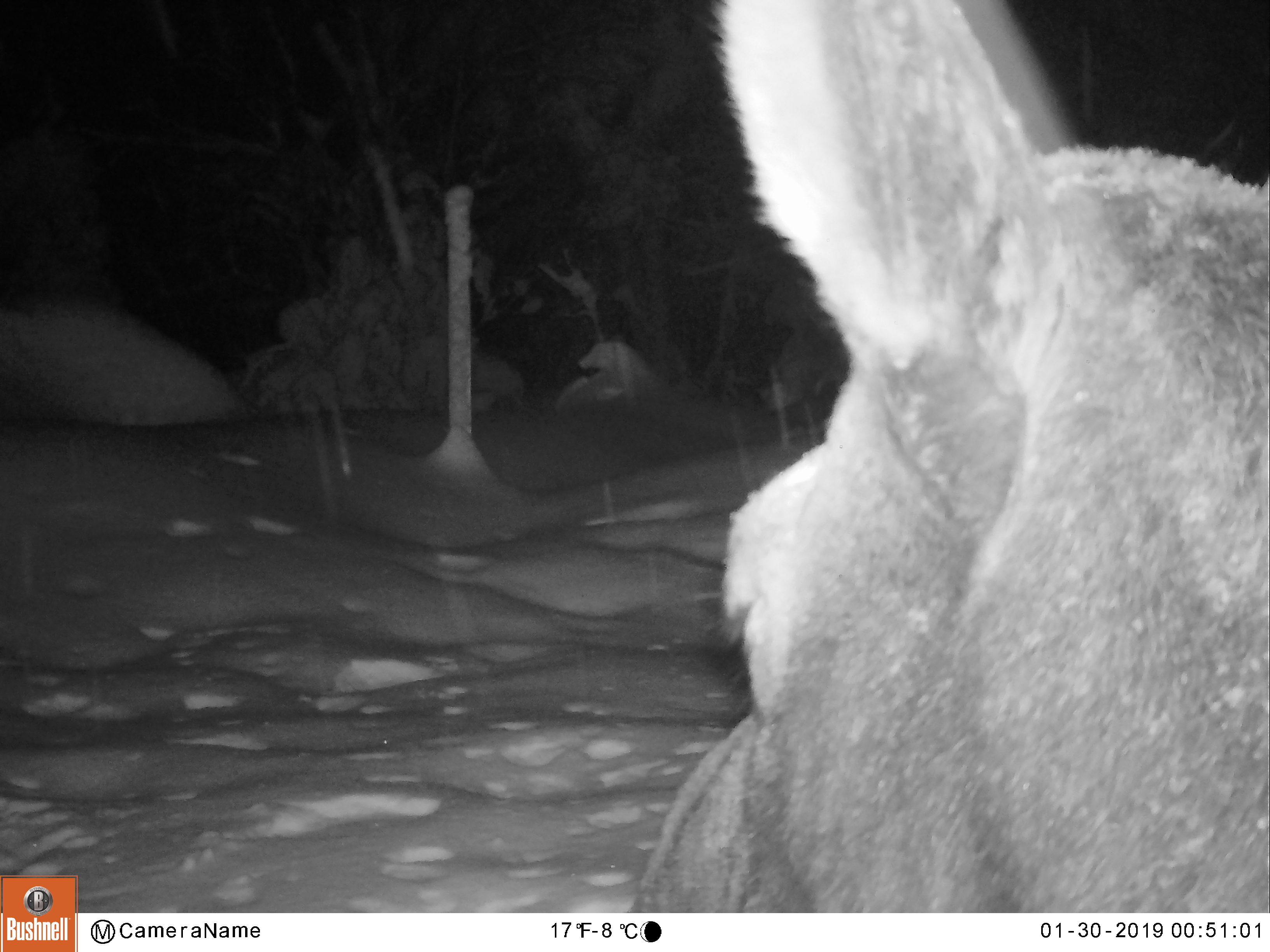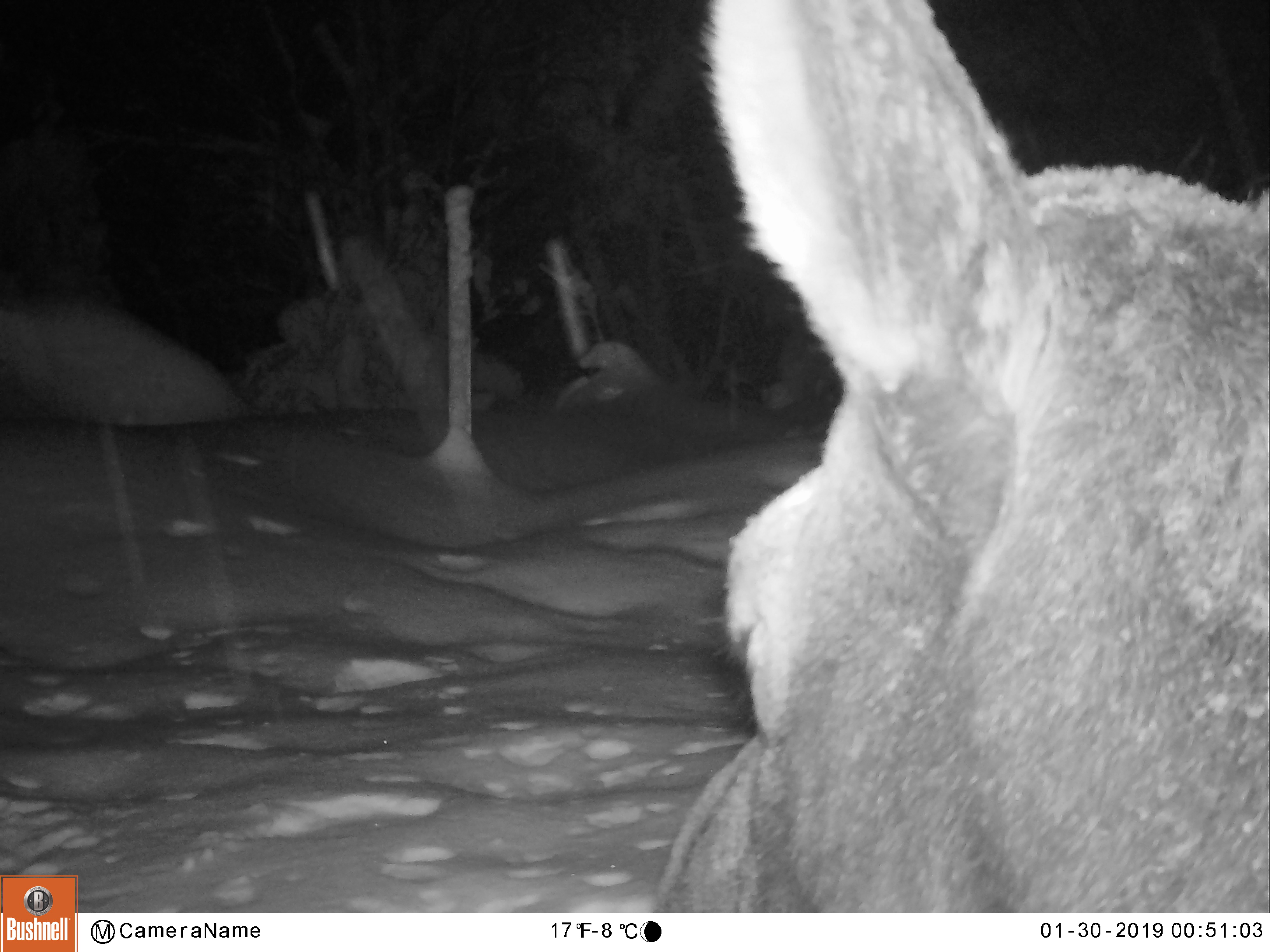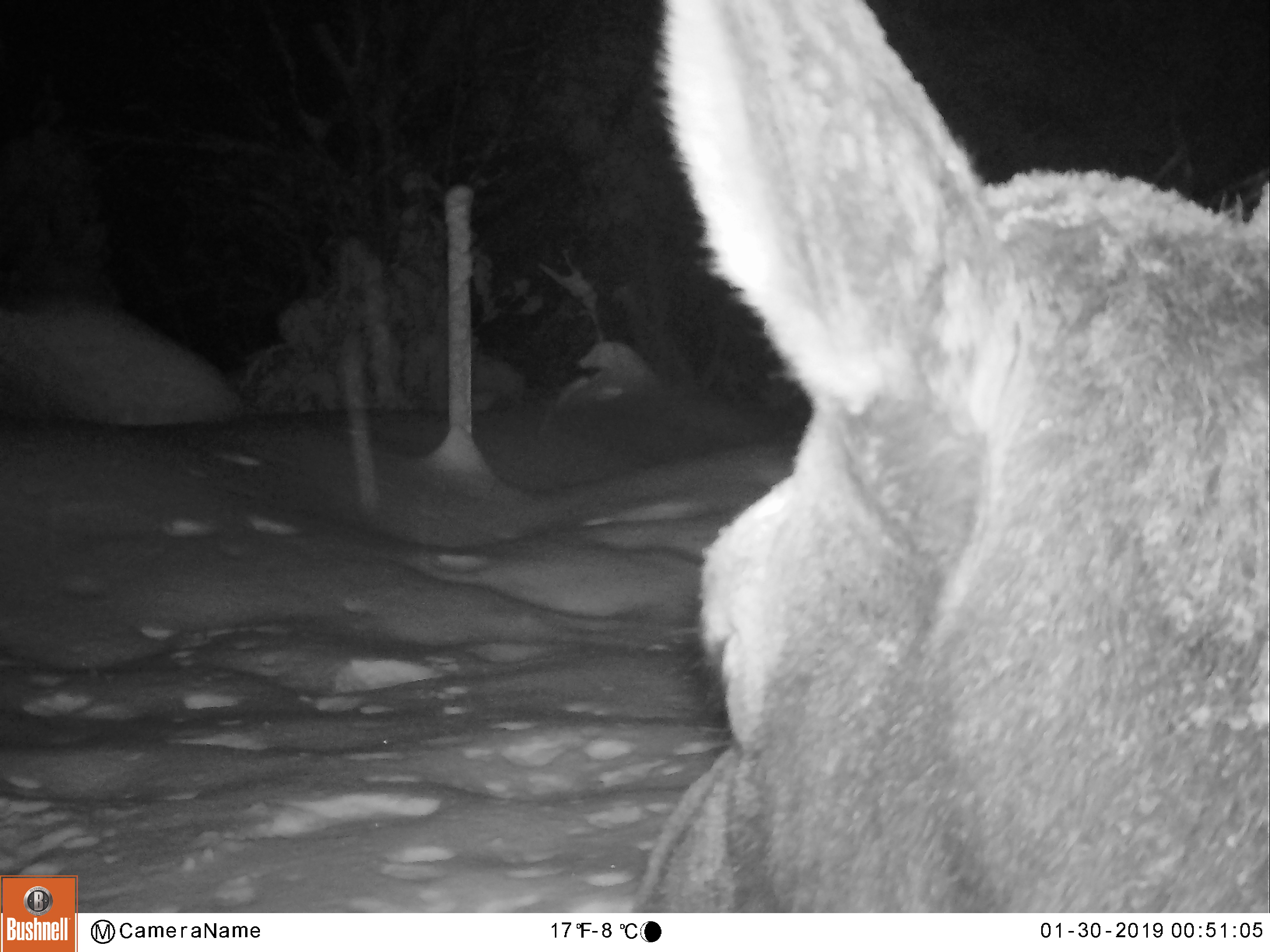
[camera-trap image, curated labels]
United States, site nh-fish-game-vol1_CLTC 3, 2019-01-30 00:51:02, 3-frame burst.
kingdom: Animalia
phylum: Chordata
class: Mammalia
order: Artiodactyla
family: Cervidae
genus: Alces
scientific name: Alces alces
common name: moose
Moose (Alces alces).